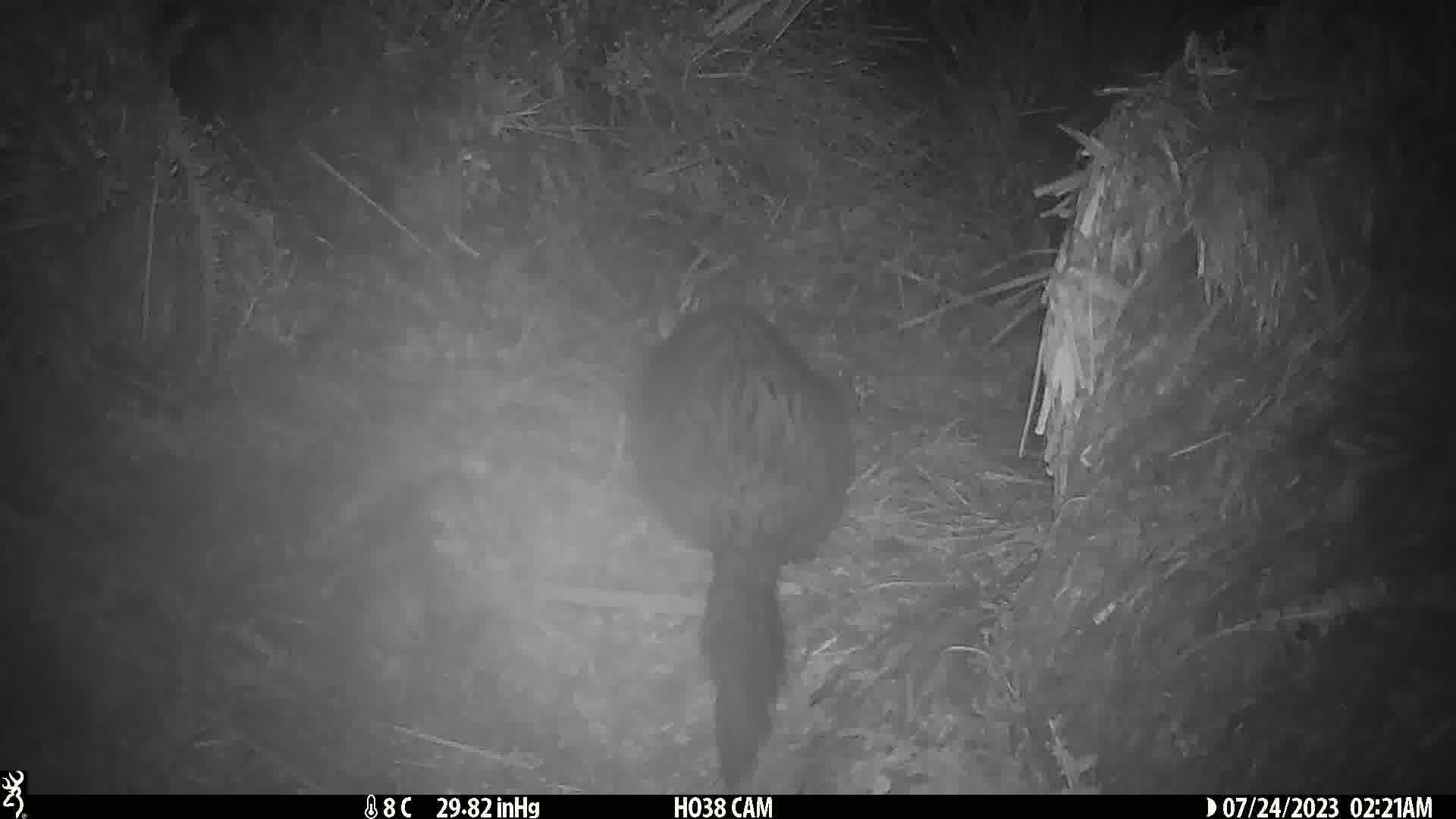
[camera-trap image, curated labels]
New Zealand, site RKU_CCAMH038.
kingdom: Animalia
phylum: Chordata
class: Mammalia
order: Diprotodontia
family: Phalangeridae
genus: Trichosurus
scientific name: Trichosurus vulpecula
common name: common brushtail possum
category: possum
Possum (common brushtail possum) (Trichosurus vulpecula).